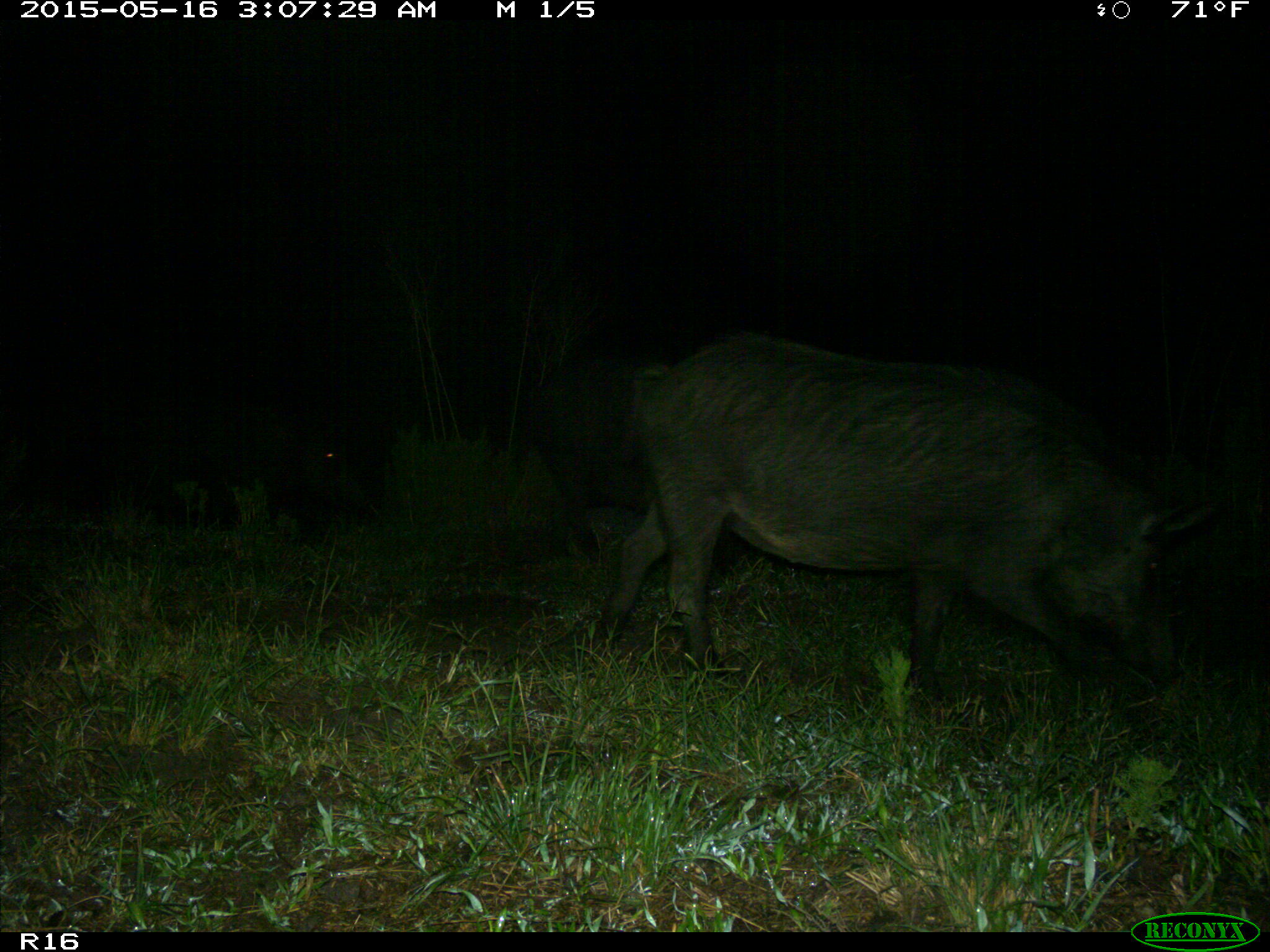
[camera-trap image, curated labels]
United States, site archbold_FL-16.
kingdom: Animalia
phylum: Chordata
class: Mammalia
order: Artiodactyla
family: Suidae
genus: Sus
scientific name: Sus scrofa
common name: wild boar